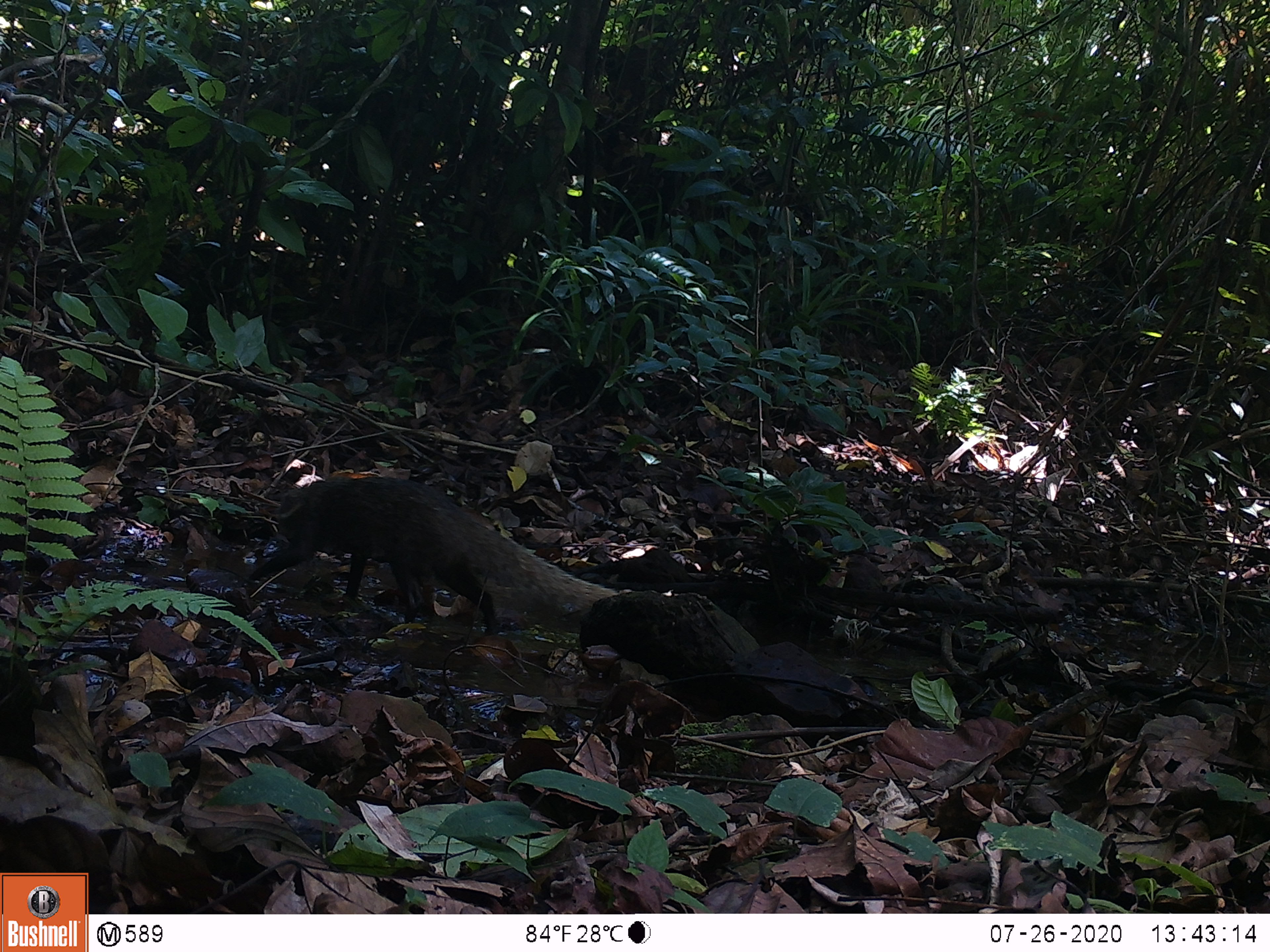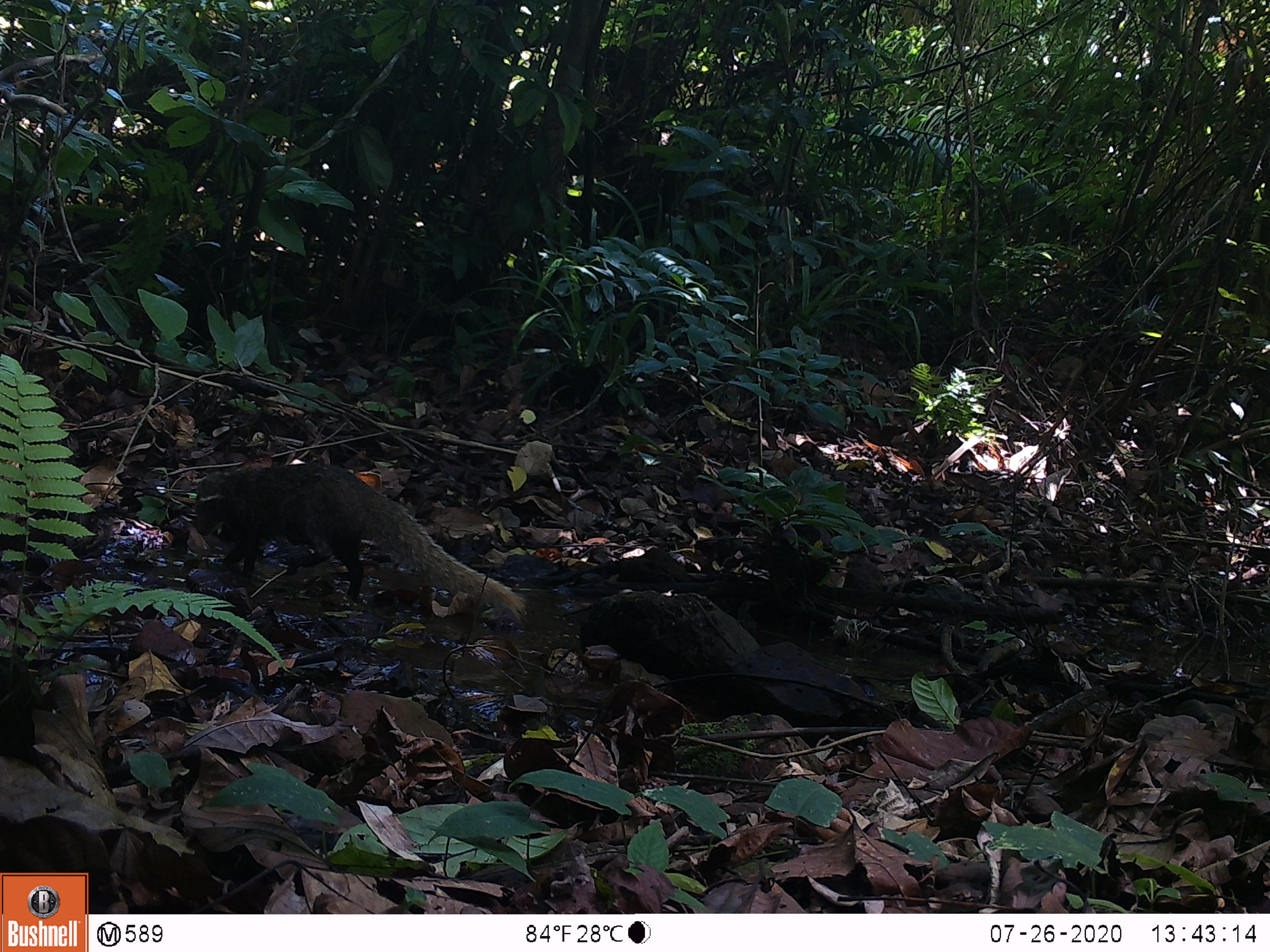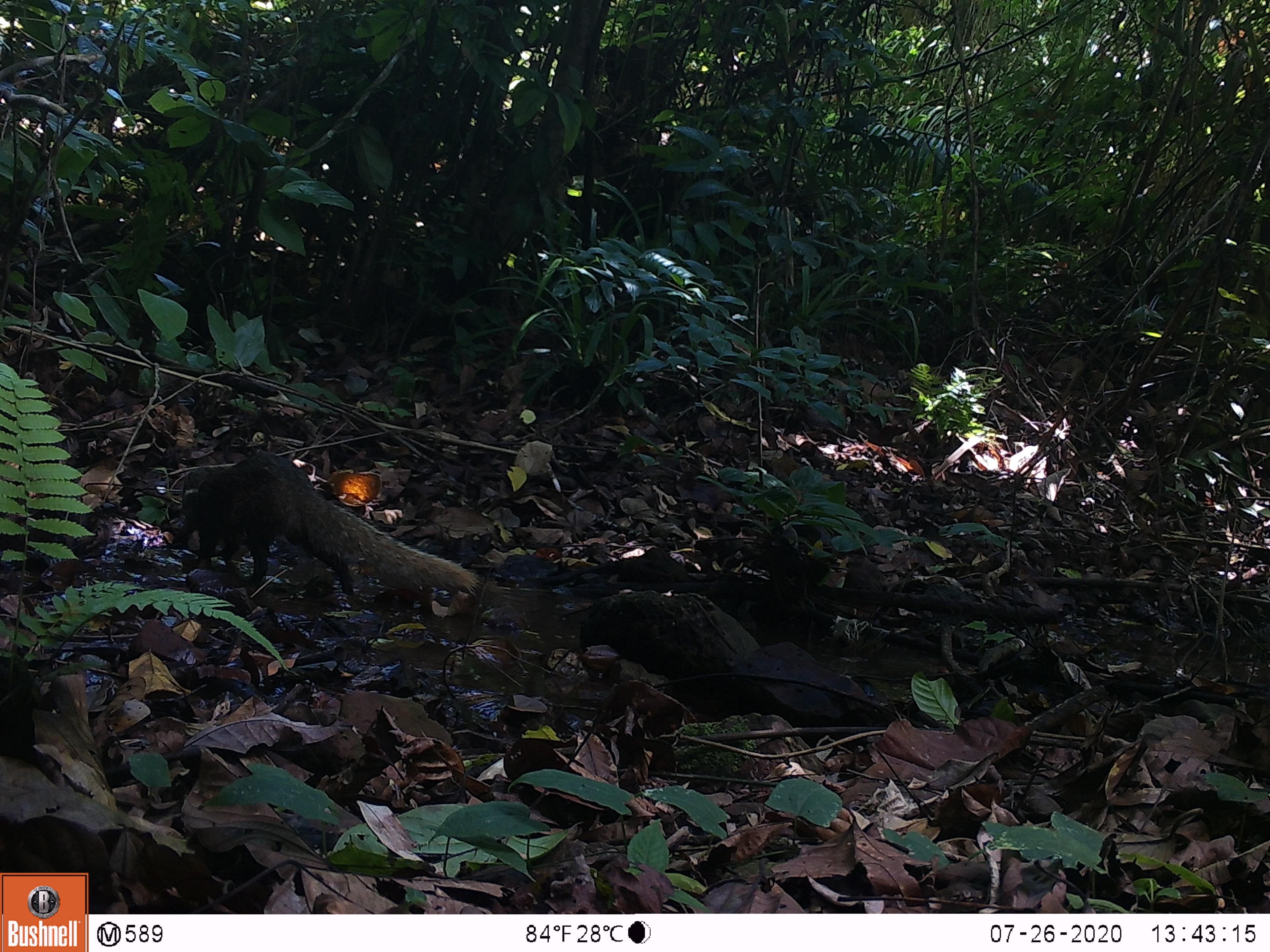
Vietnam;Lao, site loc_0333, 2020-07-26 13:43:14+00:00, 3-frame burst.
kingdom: Animalia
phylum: Chordata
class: Mammalia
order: Carnivora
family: Herpestidae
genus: Urva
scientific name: Urva urva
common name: crab-eating mongoose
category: crab eating mongoose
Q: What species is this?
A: Crab eating mongoose (crab-eating mongoose) (Urva urva).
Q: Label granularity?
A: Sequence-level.